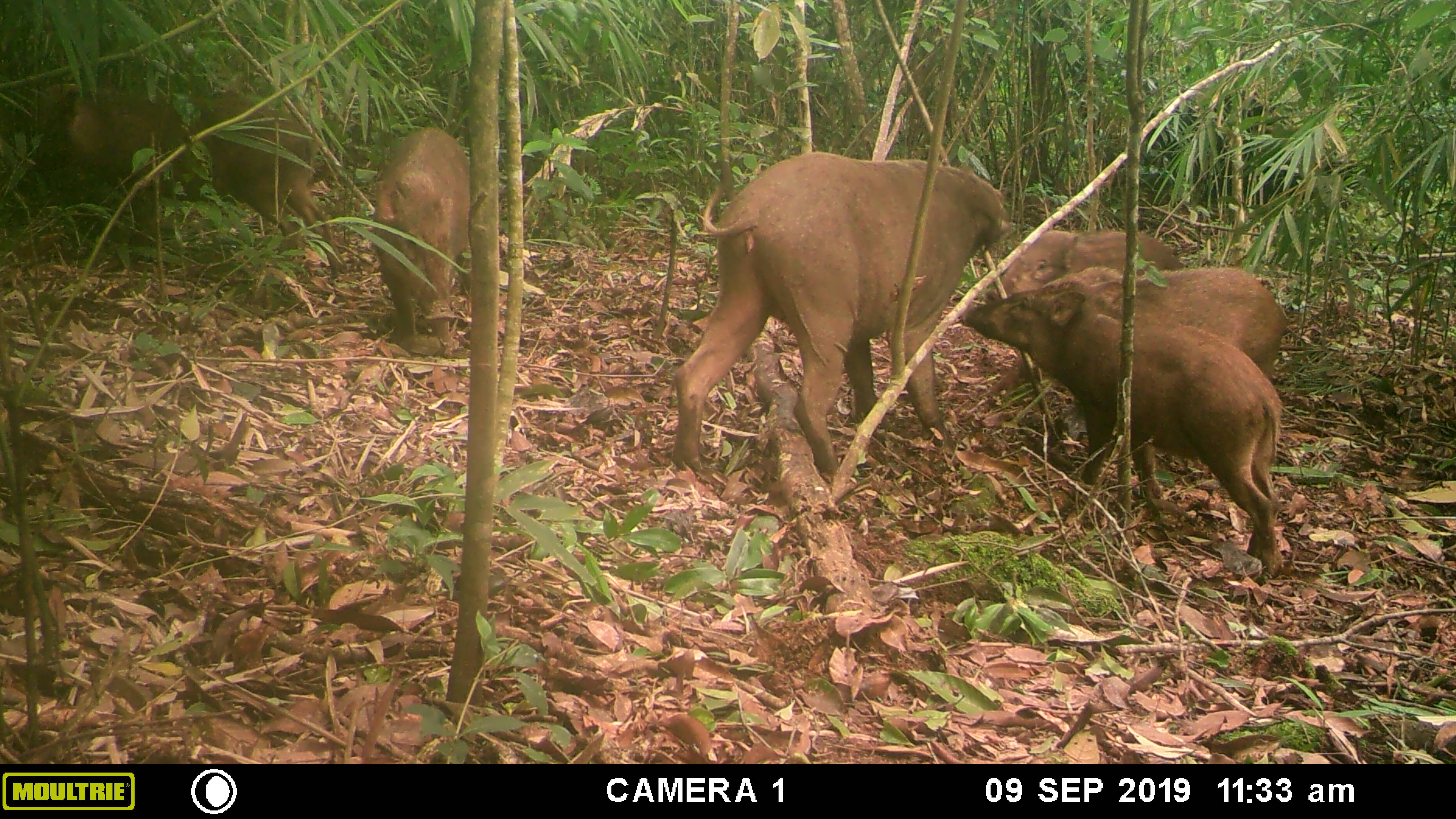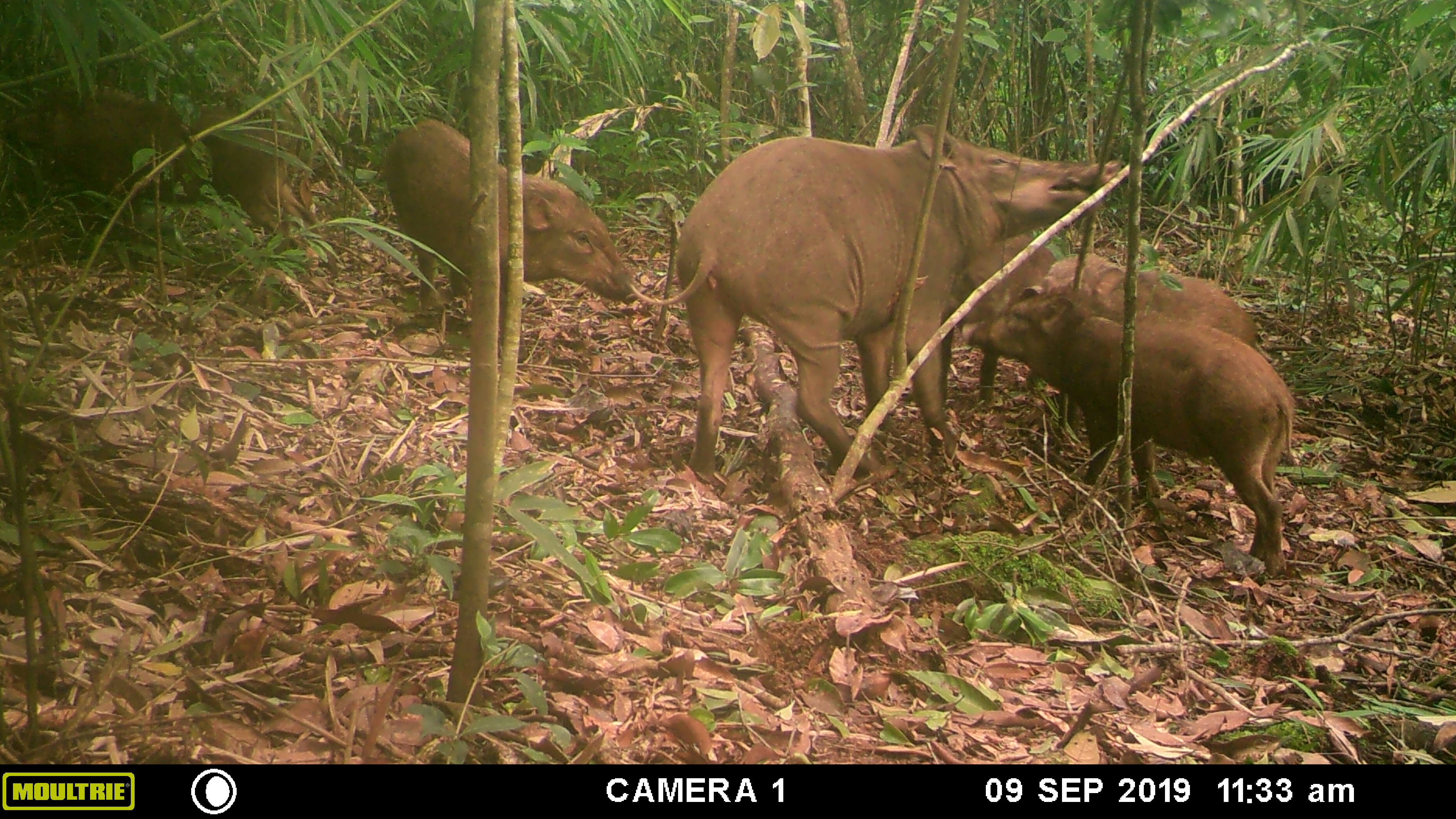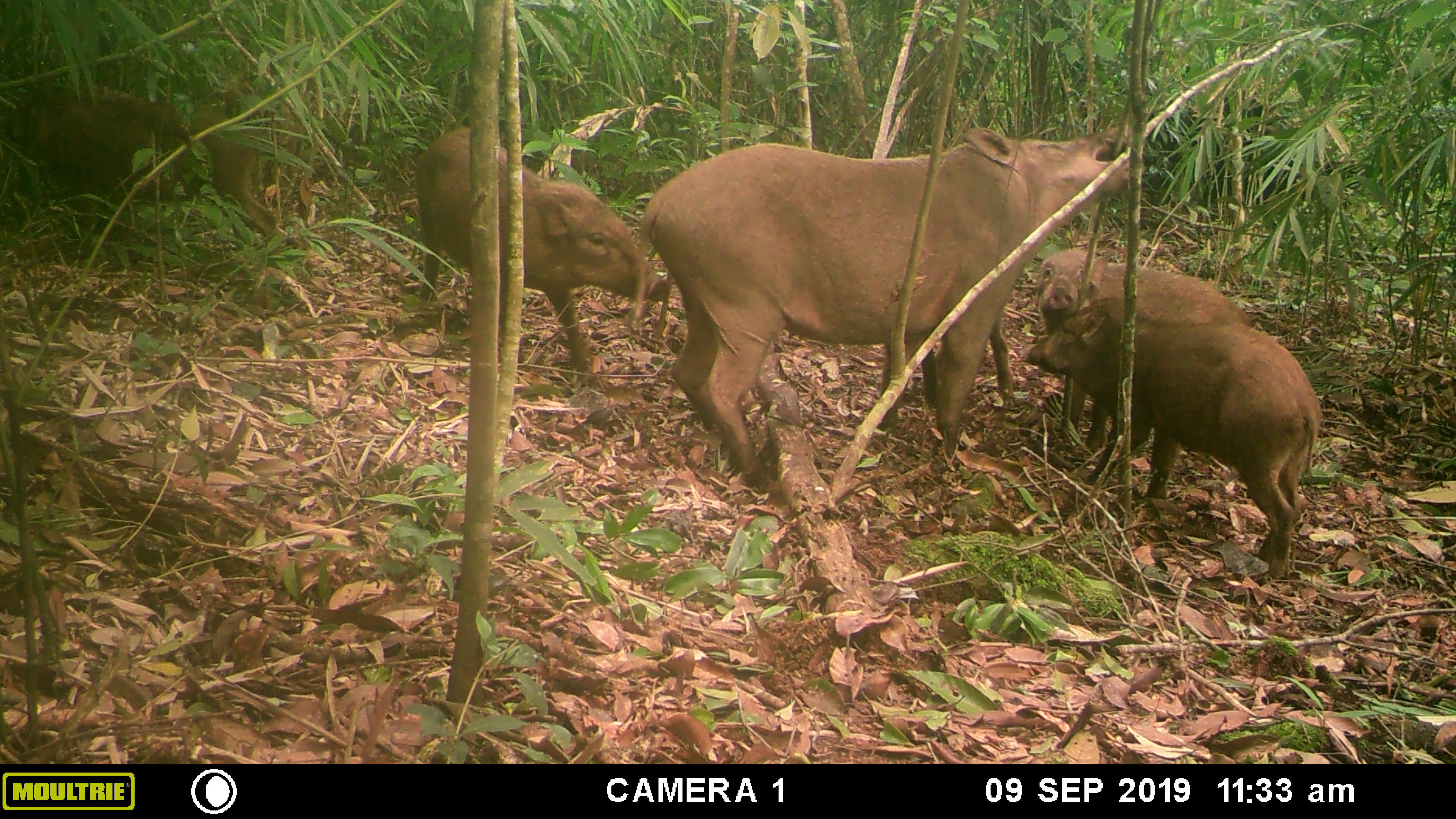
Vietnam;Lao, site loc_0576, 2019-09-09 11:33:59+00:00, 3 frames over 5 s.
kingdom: Animalia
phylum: Chordata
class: Mammalia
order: Artiodactyla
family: Suidae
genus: Sus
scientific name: Sus scrofa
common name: eurasian wild pig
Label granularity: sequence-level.